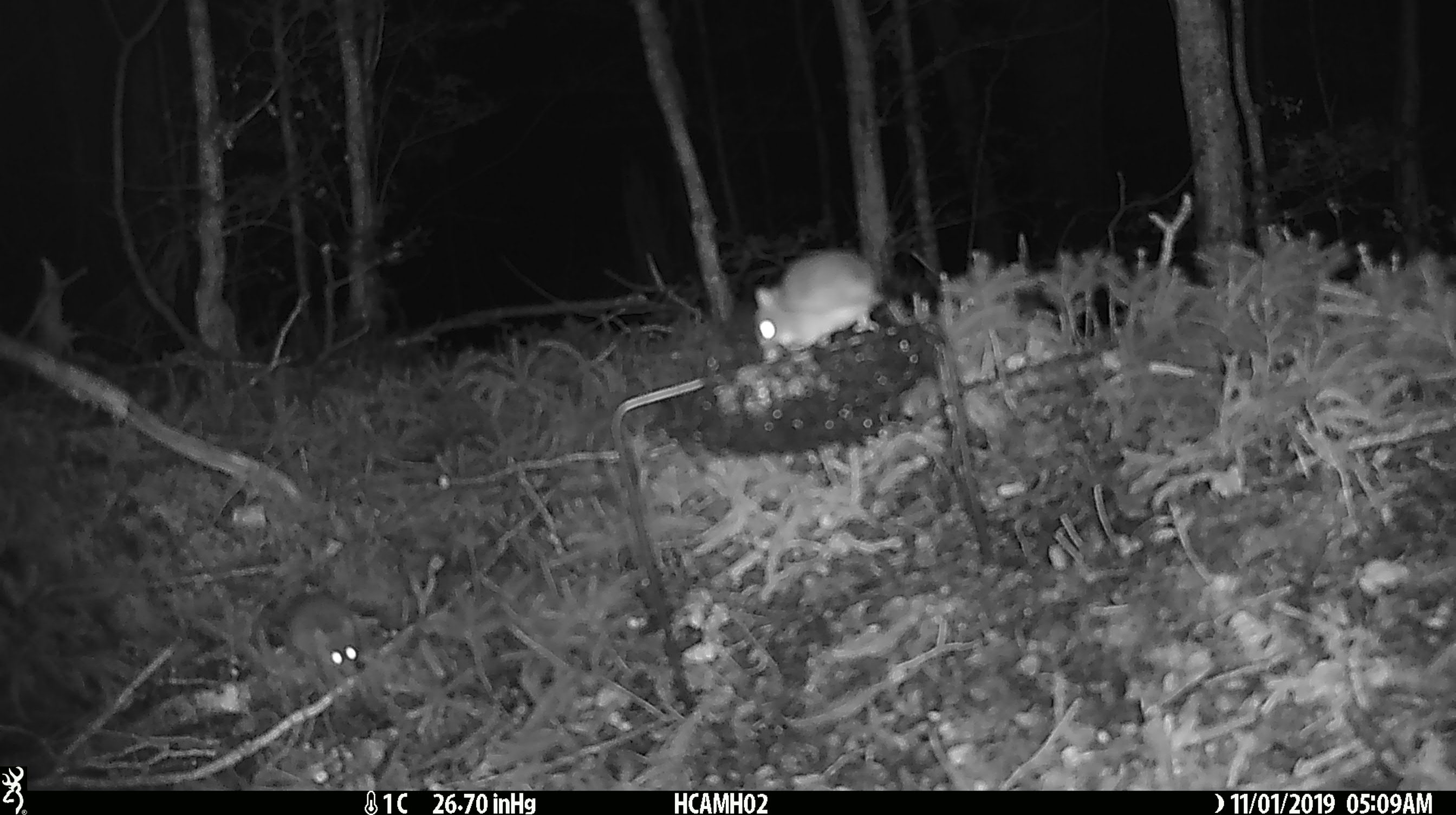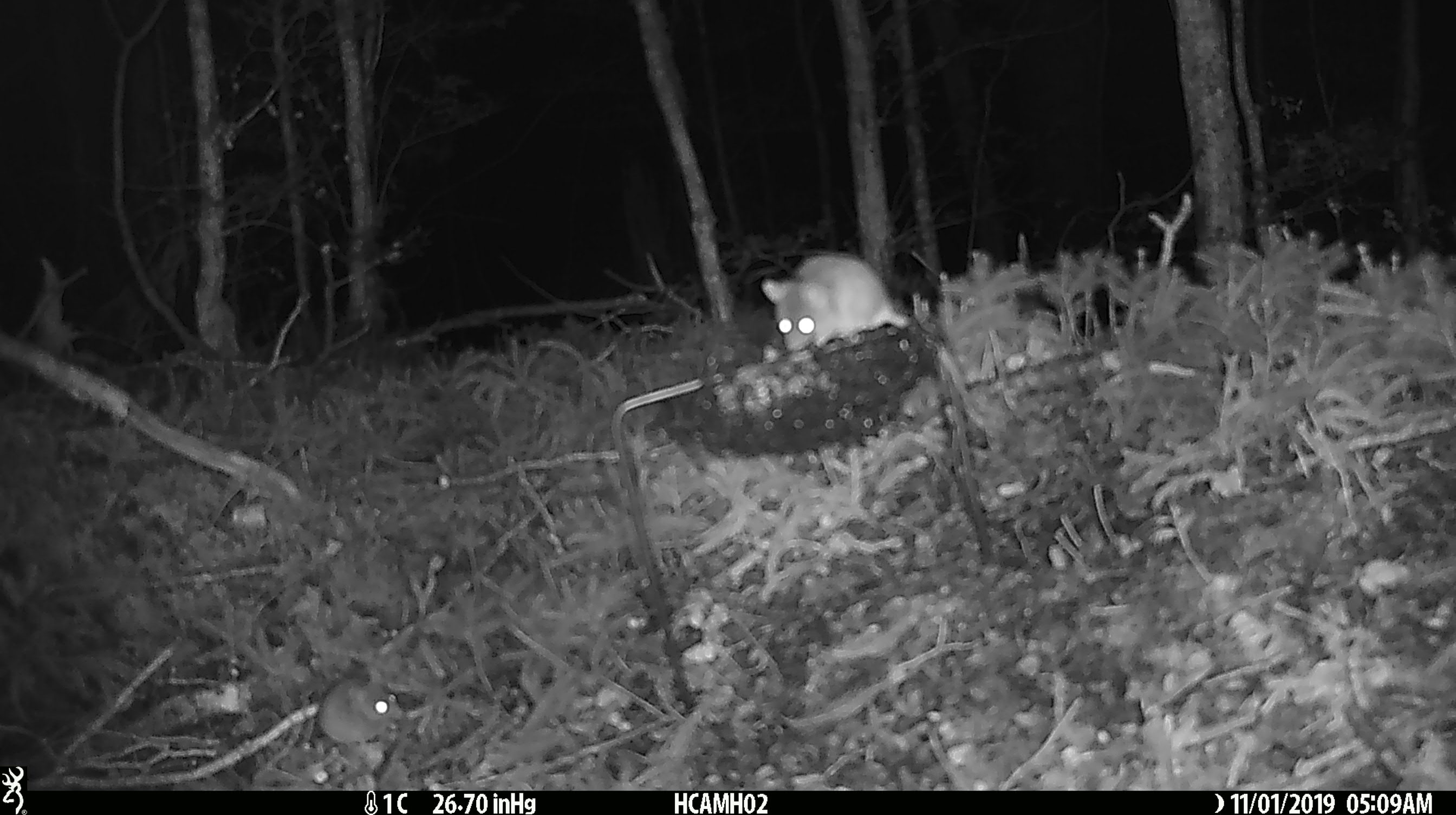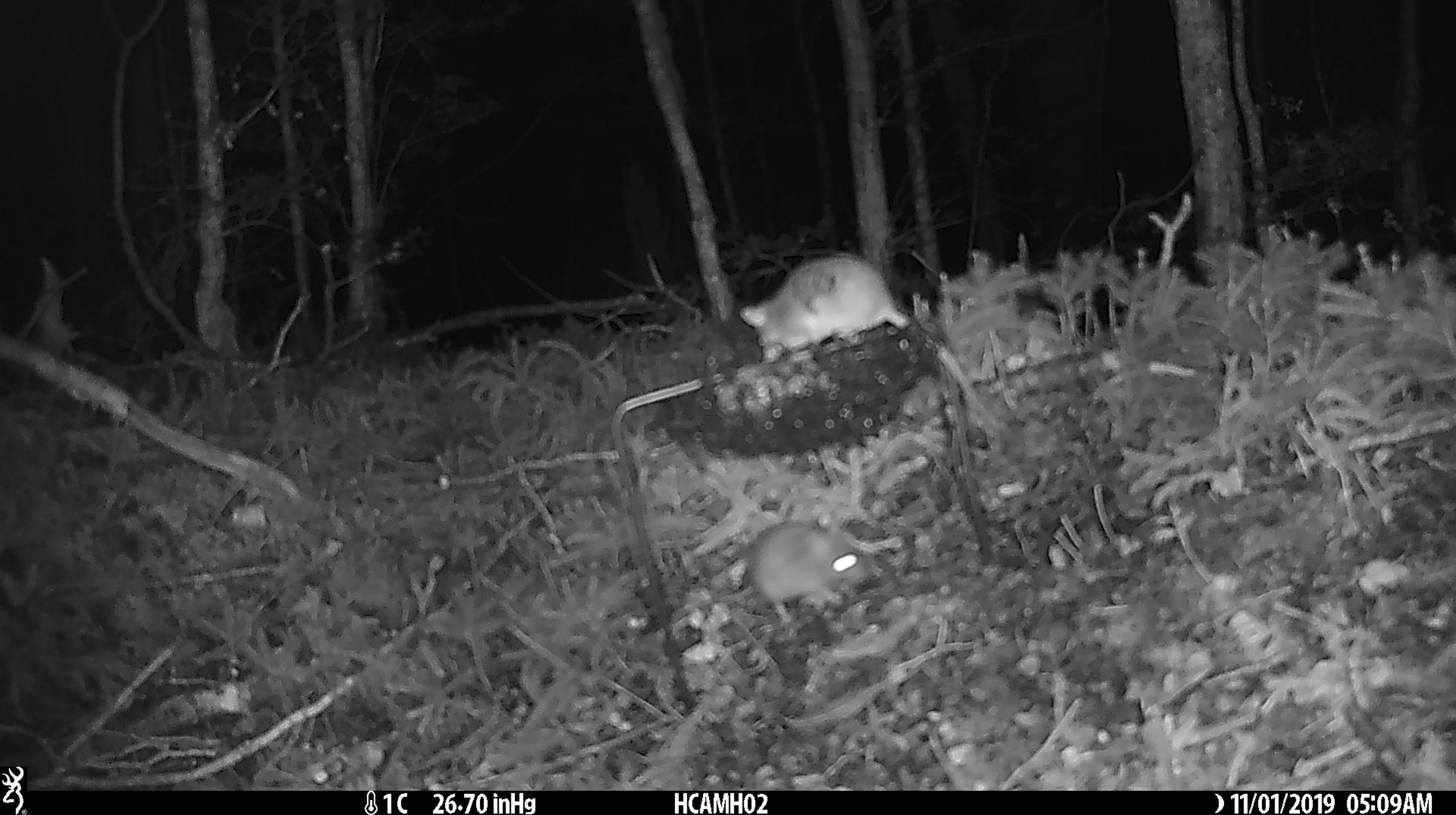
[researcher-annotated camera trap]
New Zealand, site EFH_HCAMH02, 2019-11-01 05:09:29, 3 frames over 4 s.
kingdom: Animalia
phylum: Chordata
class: Mammalia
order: Rodentia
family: Muridae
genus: Mus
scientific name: Mus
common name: mouse